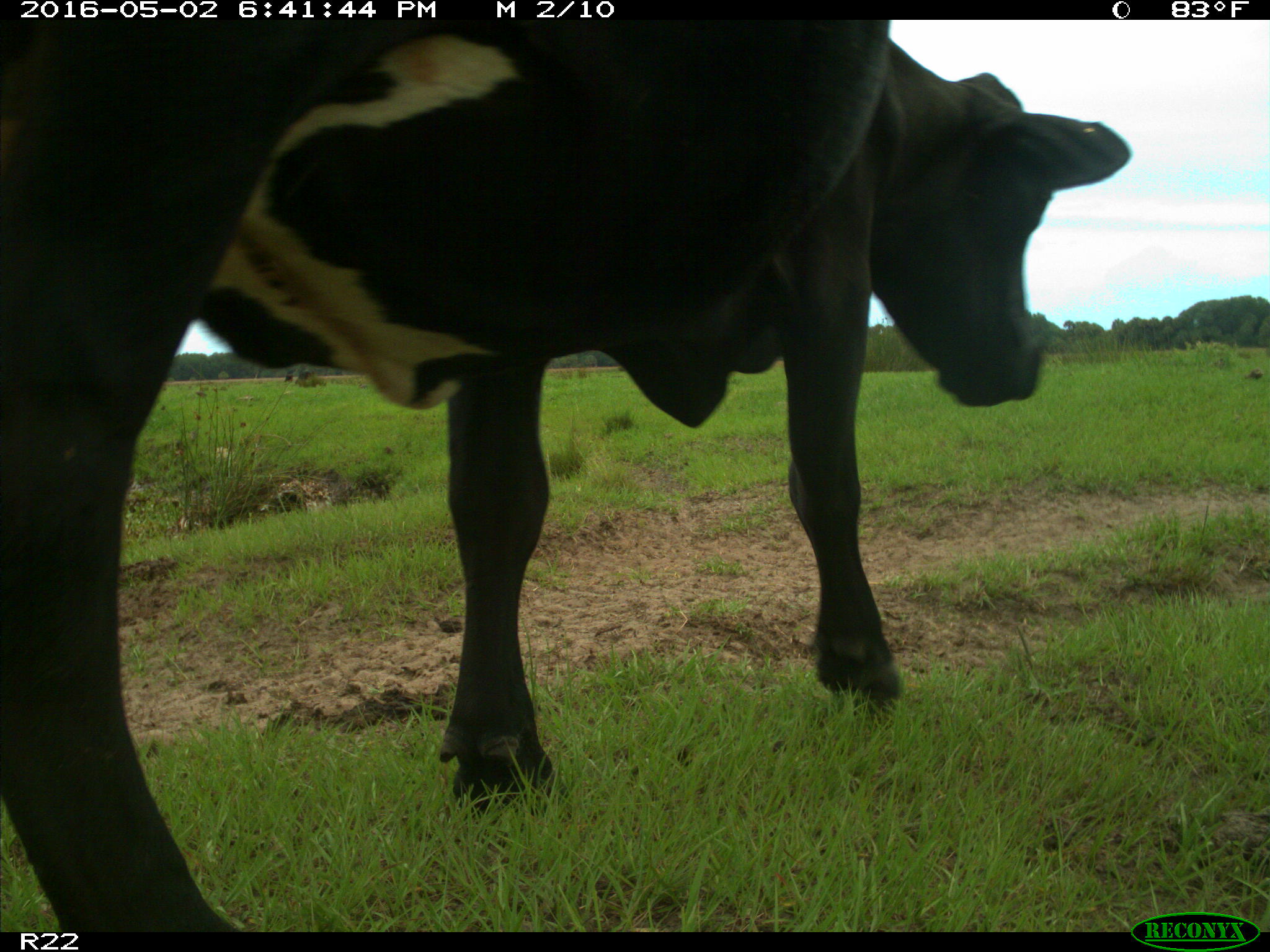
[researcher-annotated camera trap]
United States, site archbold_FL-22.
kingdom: Animalia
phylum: Chordata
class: Mammalia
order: Artiodactyla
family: Bovidae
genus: Bos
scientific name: Bos taurus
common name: domestic cow